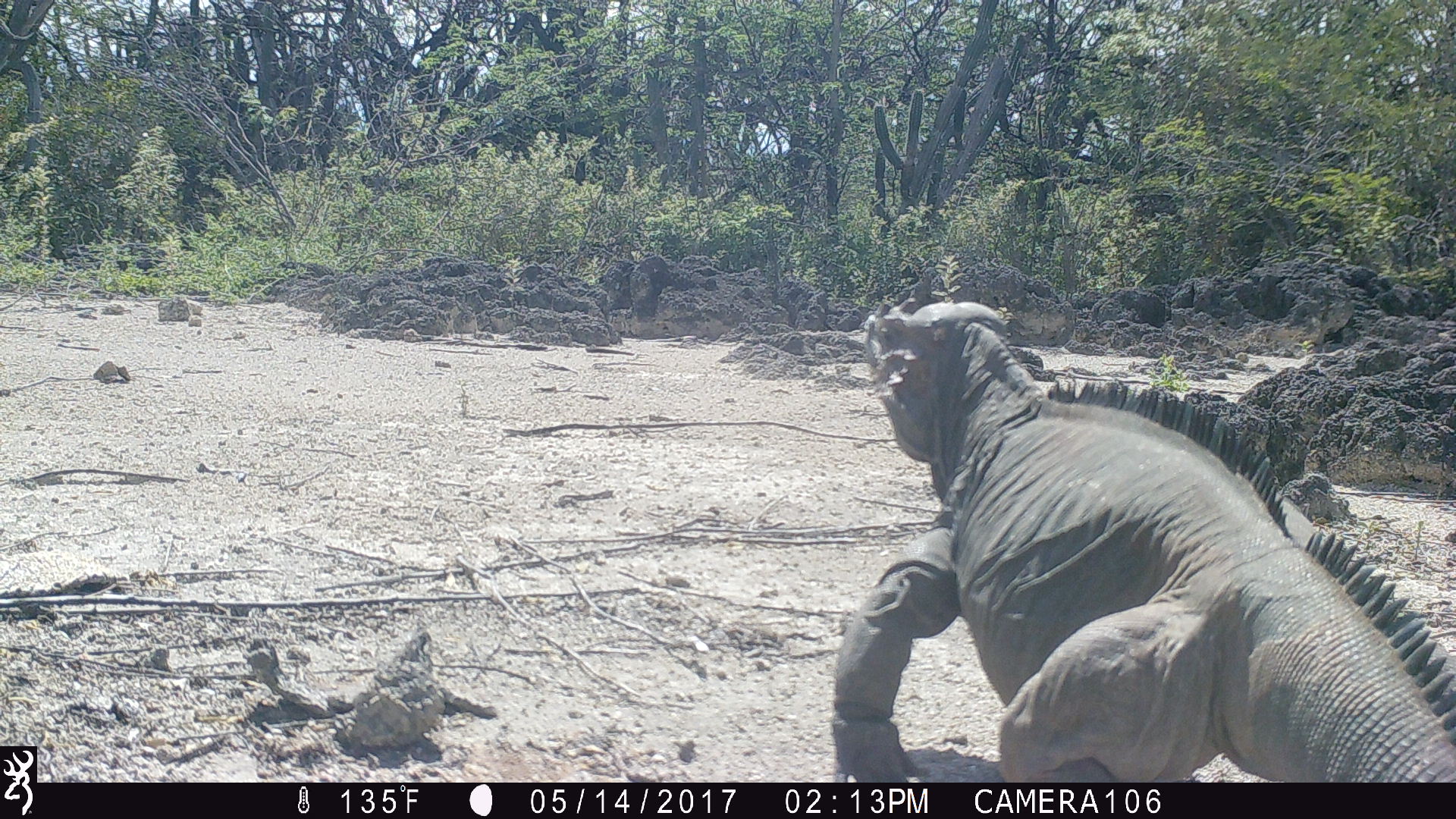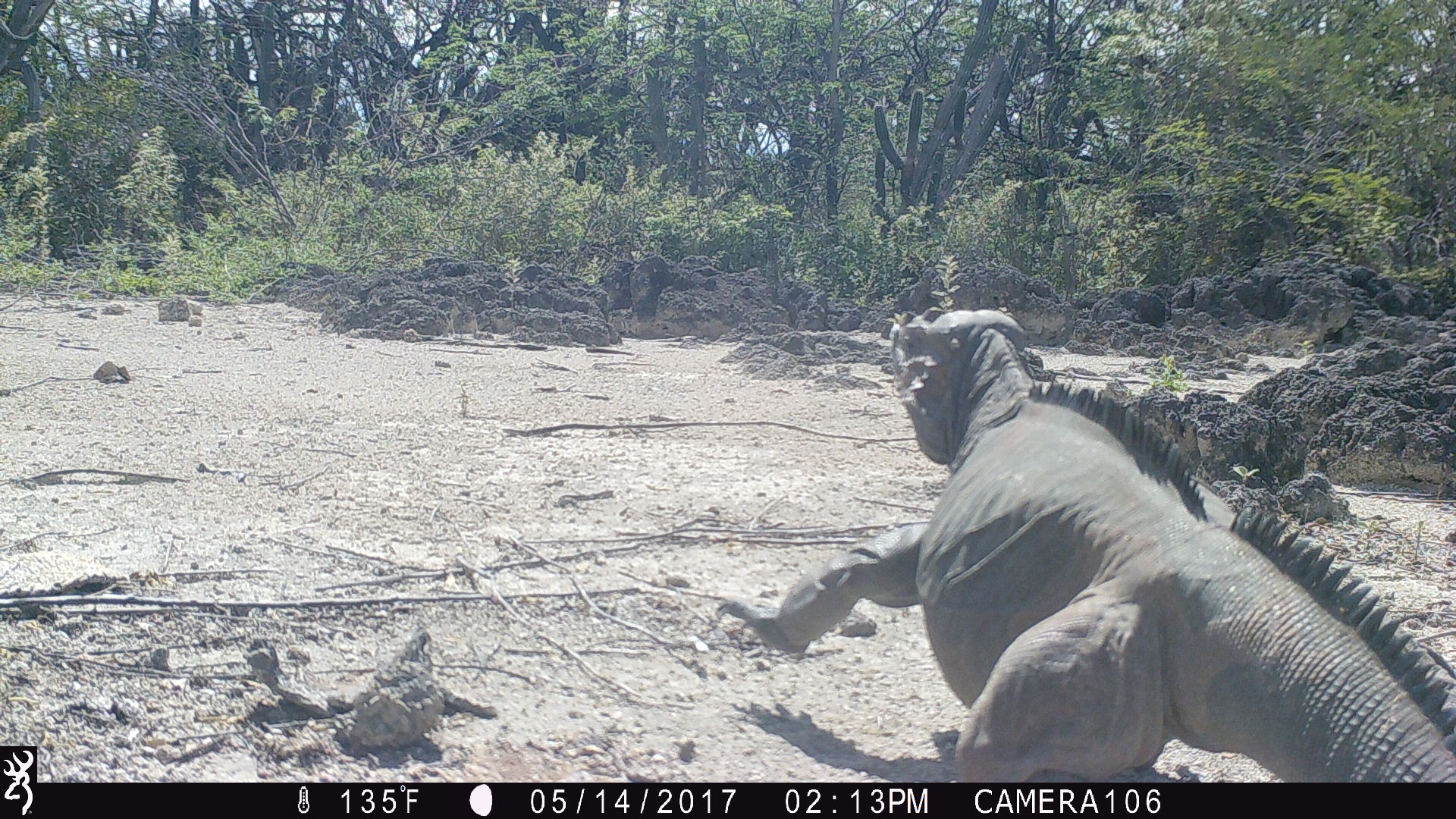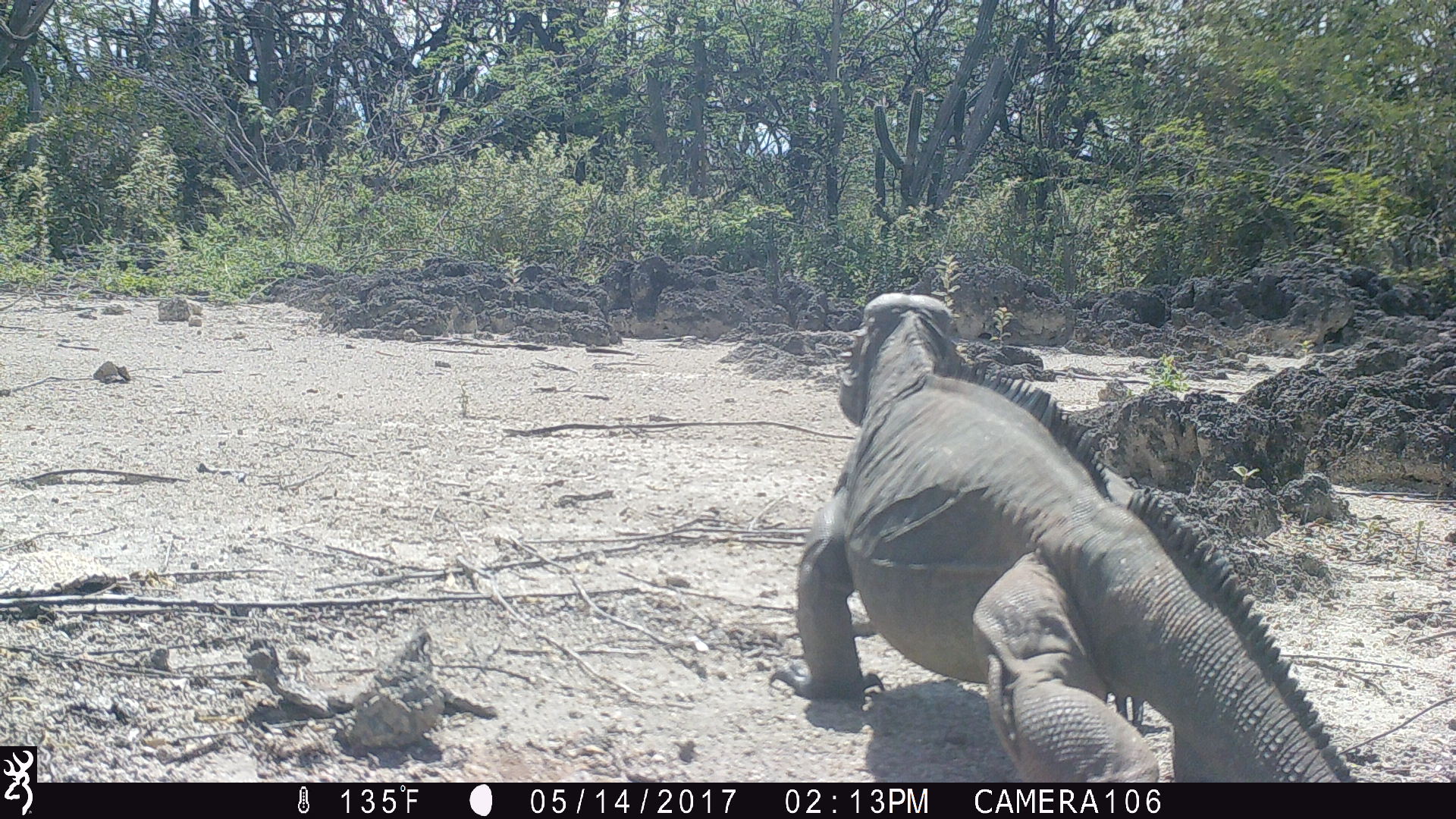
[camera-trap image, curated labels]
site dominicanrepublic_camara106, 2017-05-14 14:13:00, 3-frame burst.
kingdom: Animalia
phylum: Chordata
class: Reptilia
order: Squamata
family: Iguanidae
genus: Iguana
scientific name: Iguana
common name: typical iguanas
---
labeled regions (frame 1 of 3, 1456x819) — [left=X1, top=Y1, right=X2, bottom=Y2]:
iguana: [left=838, top=291, right=1452, bottom=779]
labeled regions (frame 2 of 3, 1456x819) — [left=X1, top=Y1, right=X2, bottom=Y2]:
iguana: [left=717, top=304, right=1456, bottom=782]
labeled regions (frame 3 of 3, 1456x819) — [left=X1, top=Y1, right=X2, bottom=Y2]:
iguana: [left=788, top=286, right=1354, bottom=780]